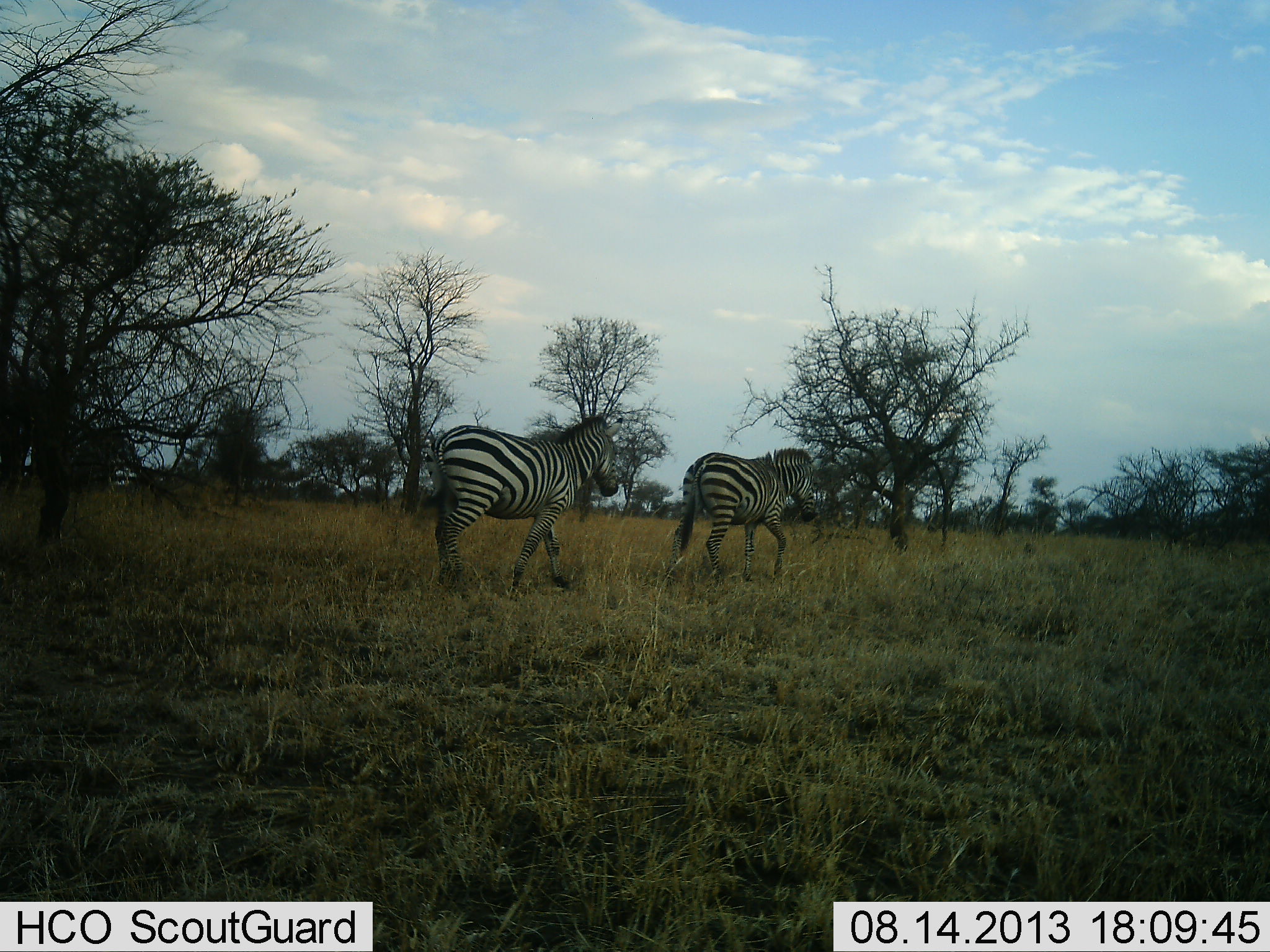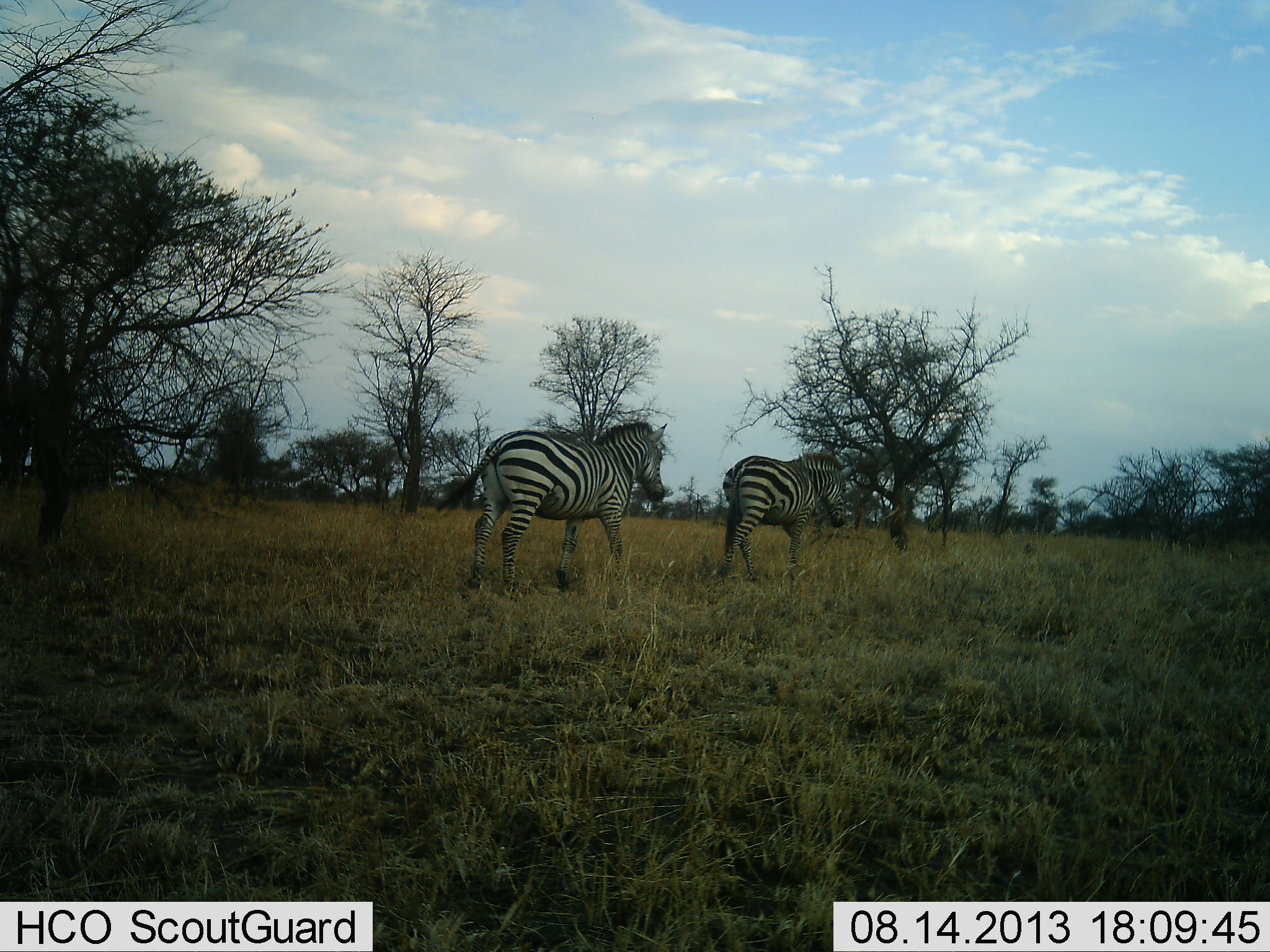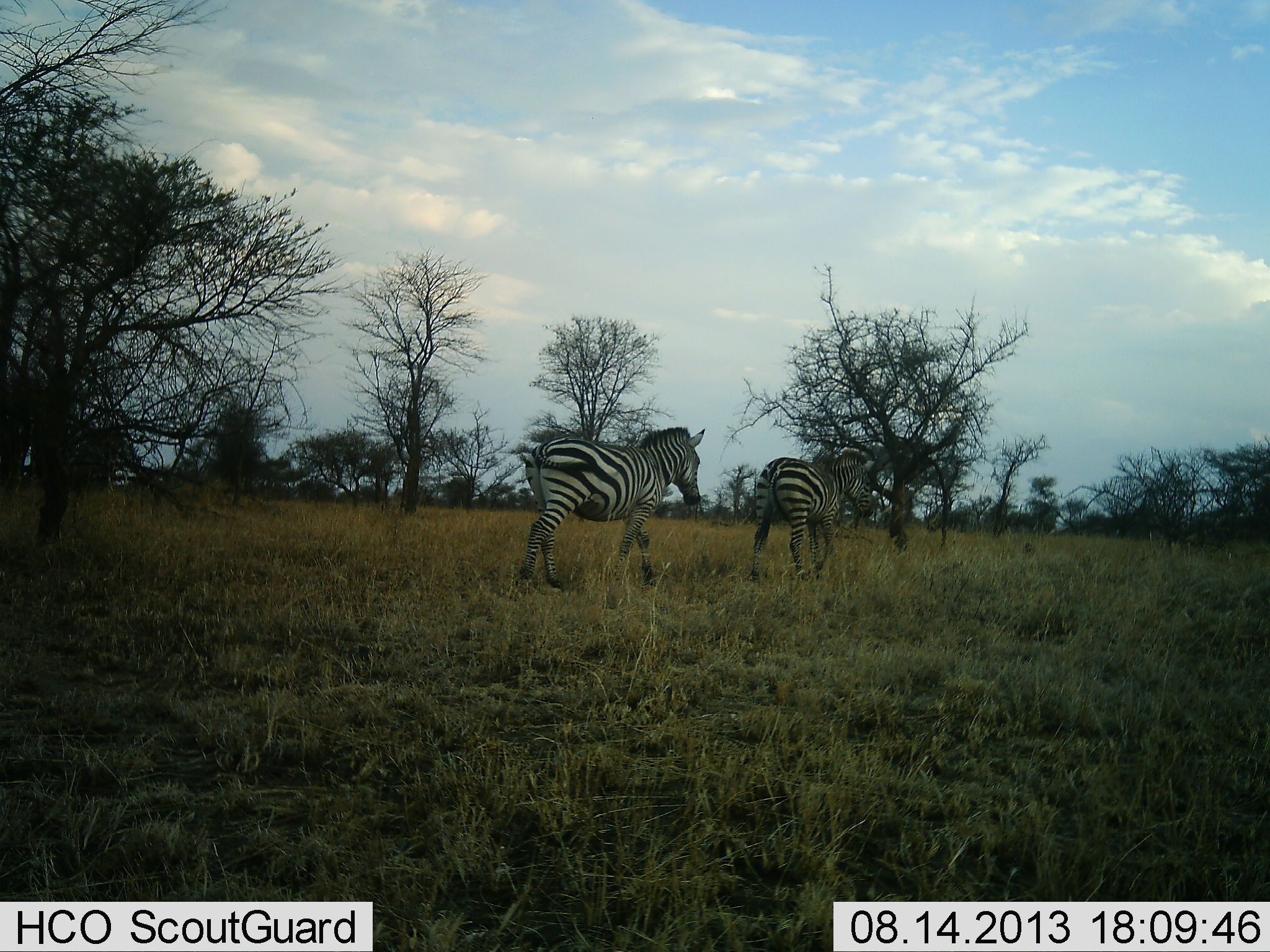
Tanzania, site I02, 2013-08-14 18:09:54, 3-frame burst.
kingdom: Animalia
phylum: Chordata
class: Mammalia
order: Perissodactyla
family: Equidae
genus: Equus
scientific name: Equus quagga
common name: plains zebra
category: zebra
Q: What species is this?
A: Zebra (plains zebra) (Equus quagga).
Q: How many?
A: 2.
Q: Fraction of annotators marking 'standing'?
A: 10%.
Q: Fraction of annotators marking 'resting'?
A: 0%.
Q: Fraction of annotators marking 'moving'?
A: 90%.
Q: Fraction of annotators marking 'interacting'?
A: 0%.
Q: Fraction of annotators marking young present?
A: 0%.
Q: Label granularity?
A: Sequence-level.